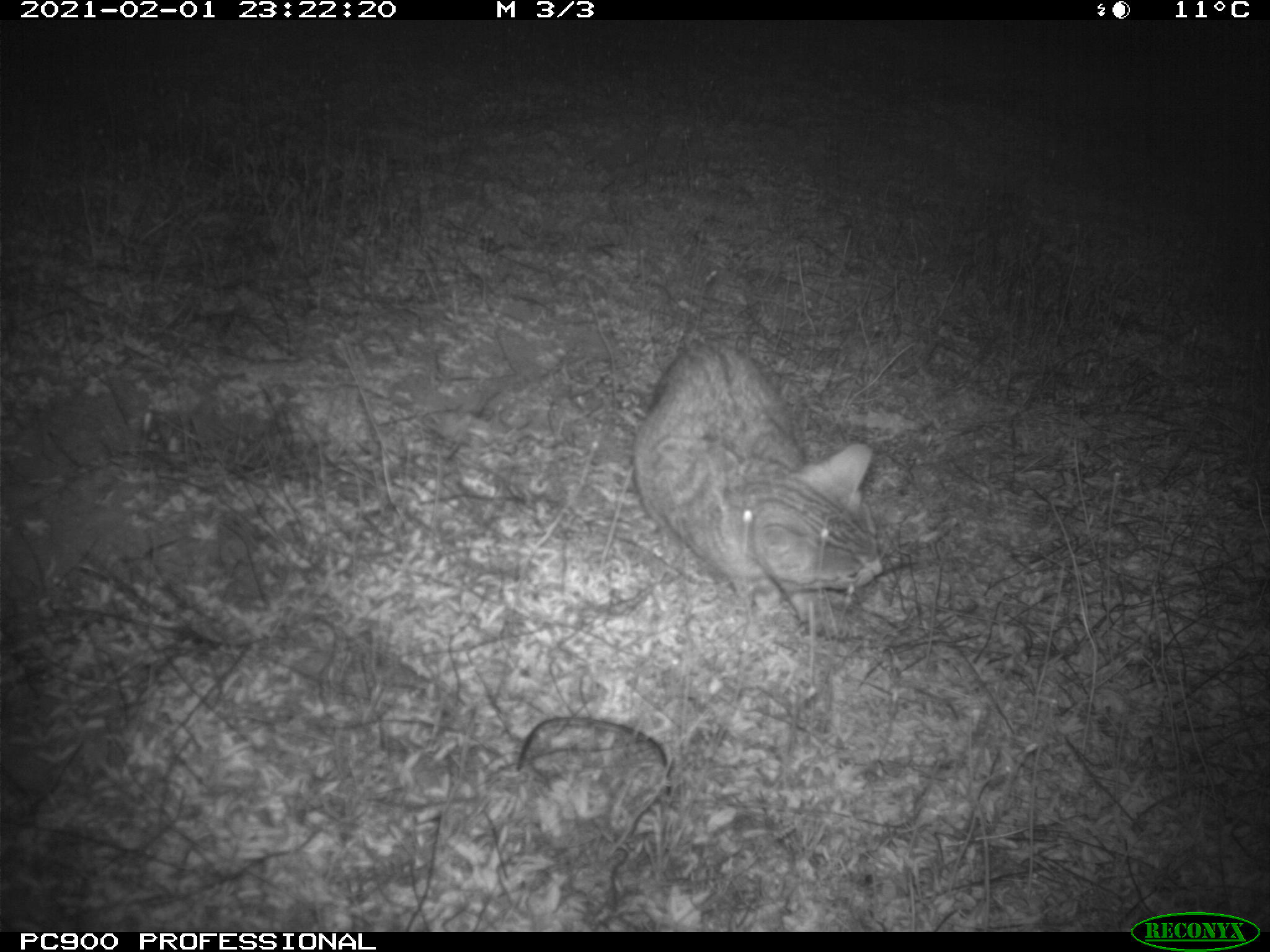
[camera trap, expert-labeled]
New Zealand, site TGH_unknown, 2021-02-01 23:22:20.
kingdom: Animalia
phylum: Chordata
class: Mammalia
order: Carnivora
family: Felidae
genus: Felis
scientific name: Felis catus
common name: domestic cat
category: cat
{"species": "cat (domestic cat) (Felis catus)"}